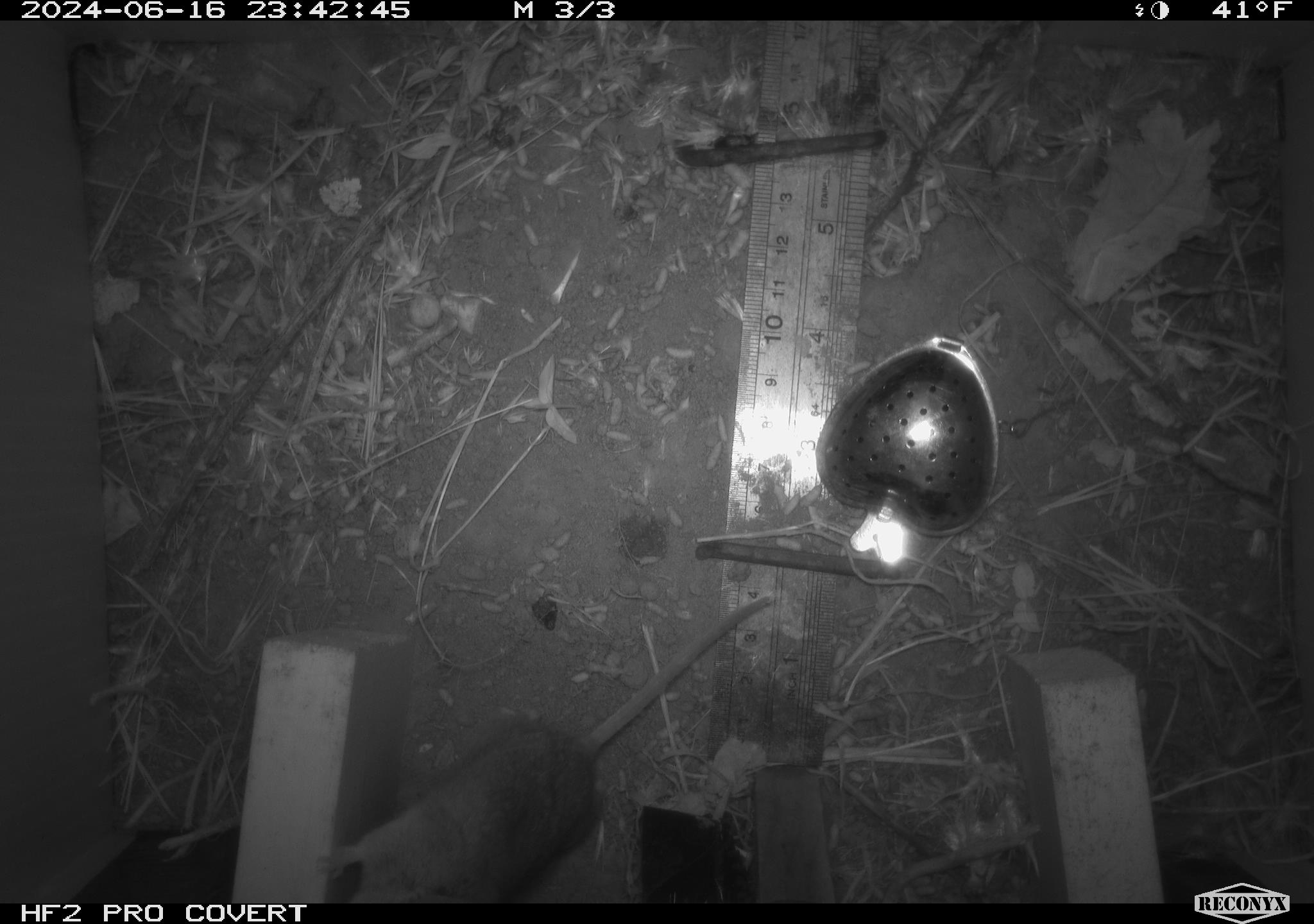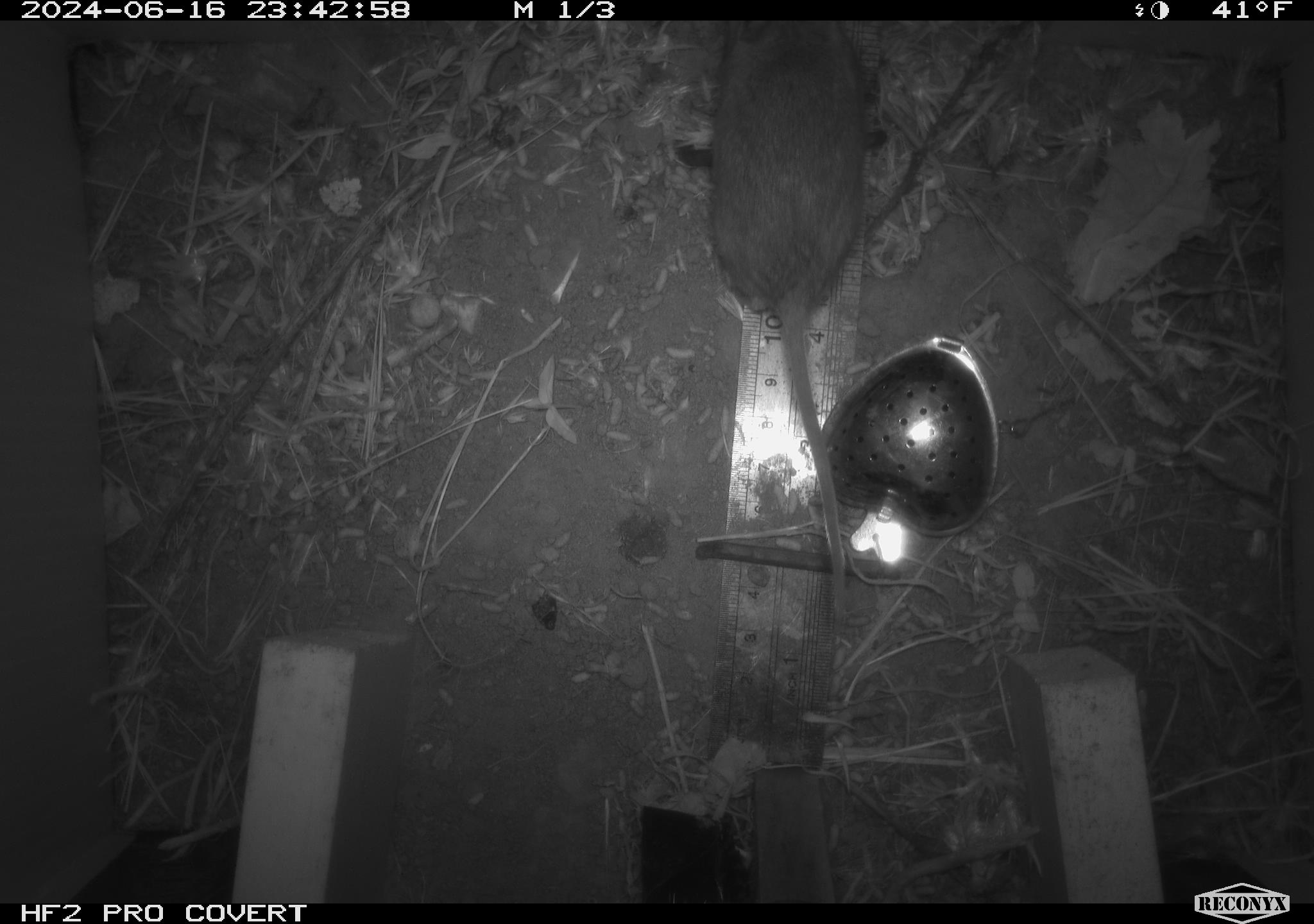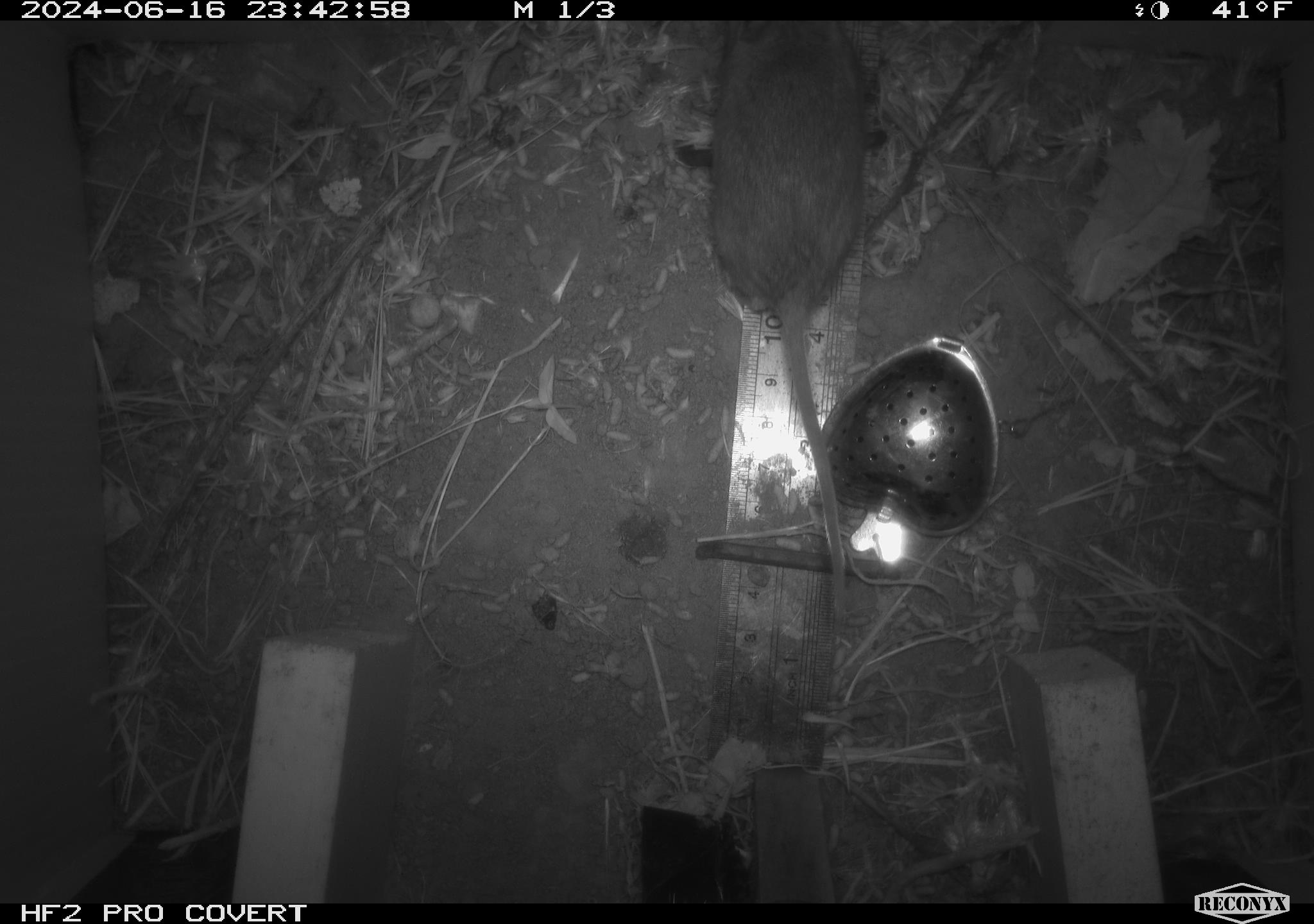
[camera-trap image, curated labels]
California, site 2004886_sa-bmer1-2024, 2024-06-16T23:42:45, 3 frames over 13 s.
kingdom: Animalia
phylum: Chordata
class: Mammalia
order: Rodentia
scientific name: Rodentia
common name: mouse species